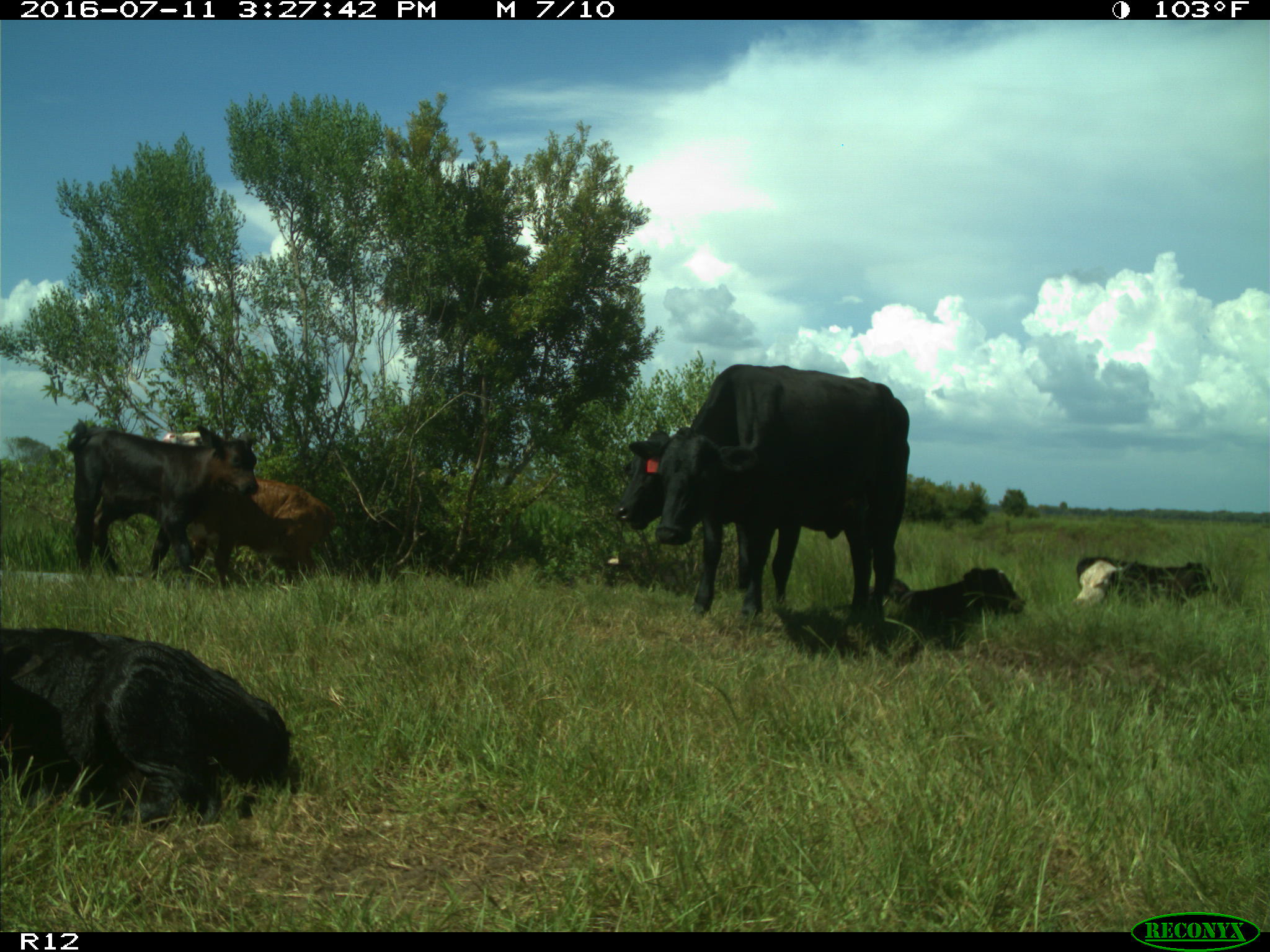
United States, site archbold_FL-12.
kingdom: Animalia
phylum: Chordata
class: Mammalia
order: Artiodactyla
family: Bovidae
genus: Bos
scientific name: Bos taurus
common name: domestic cow